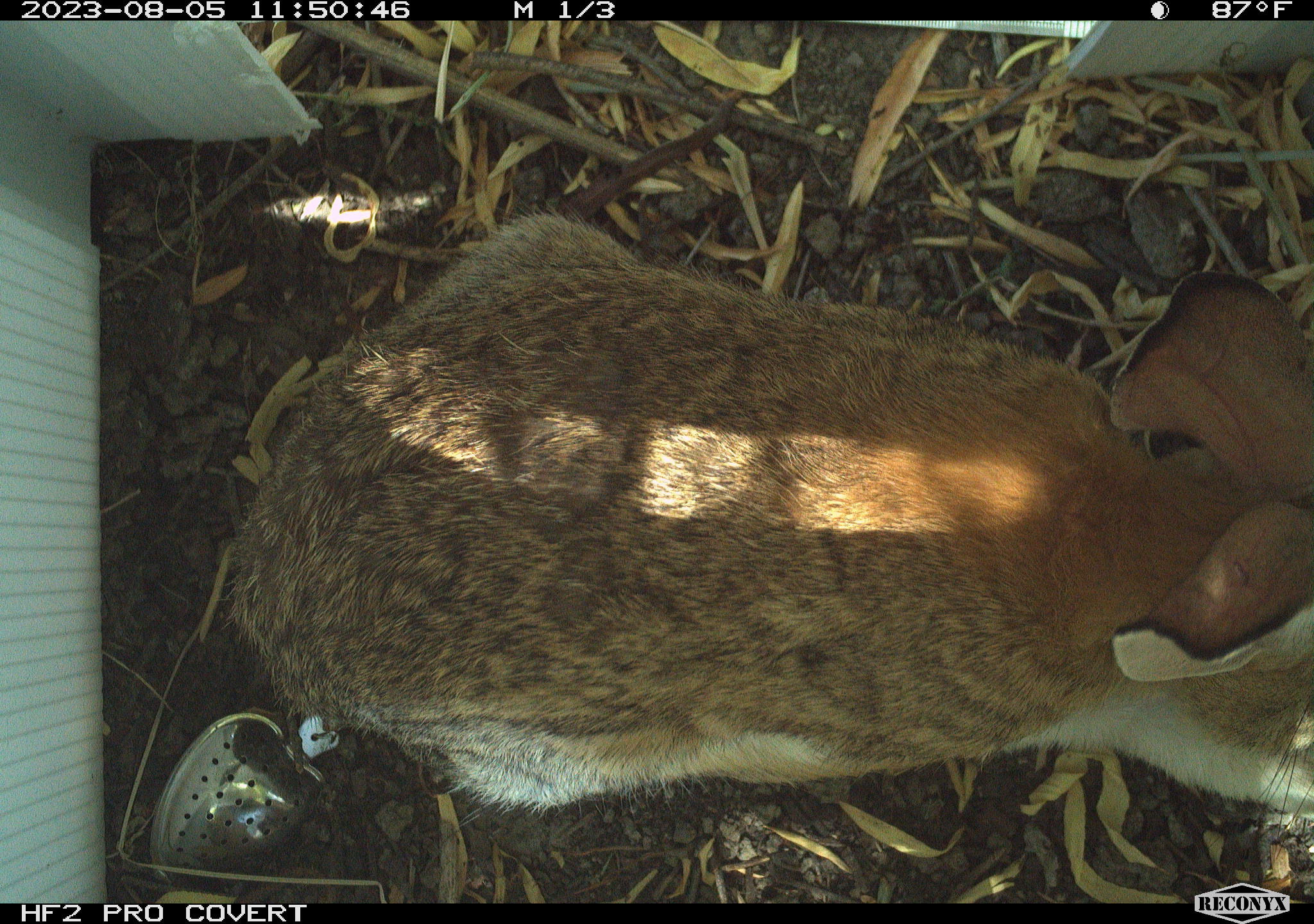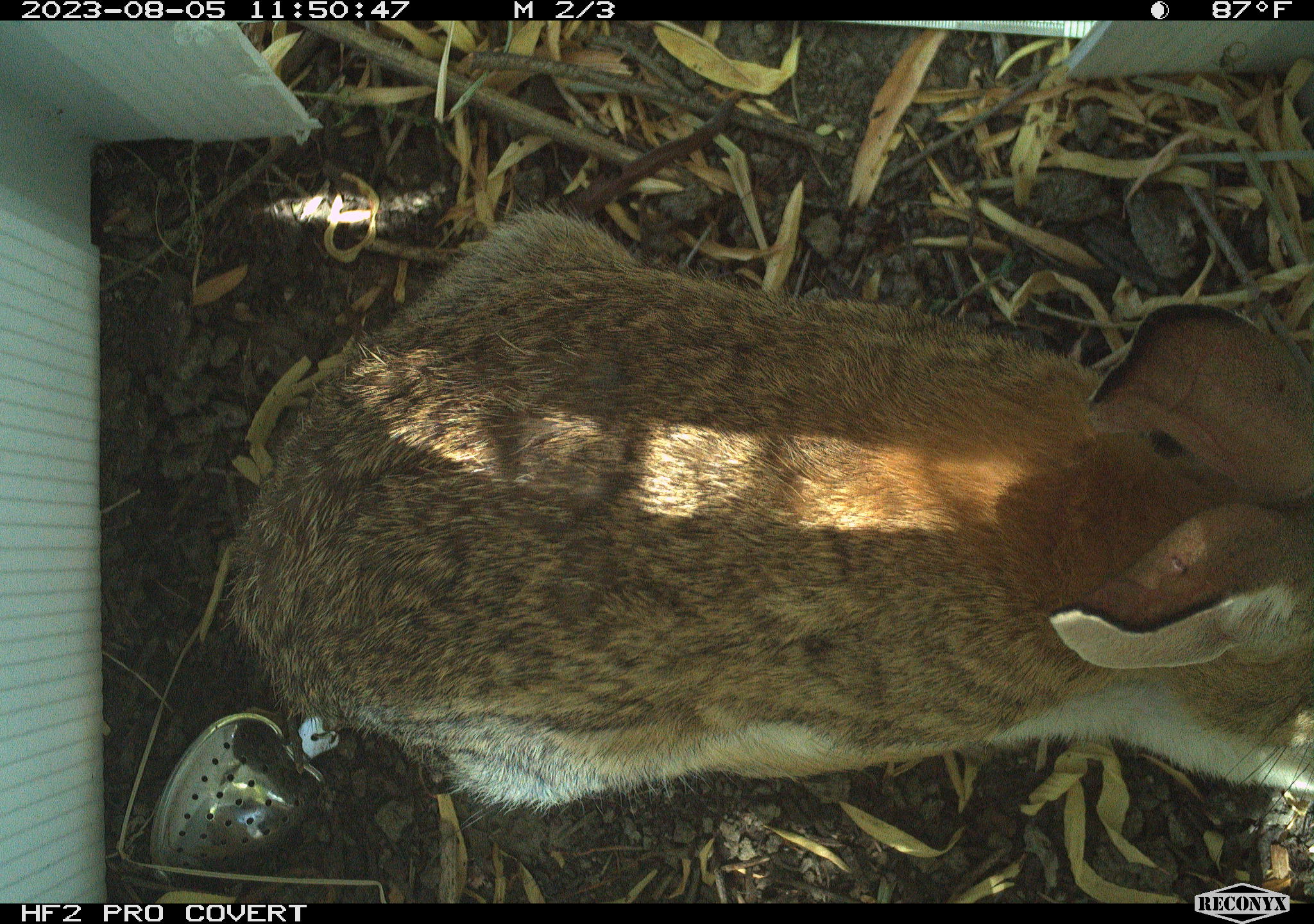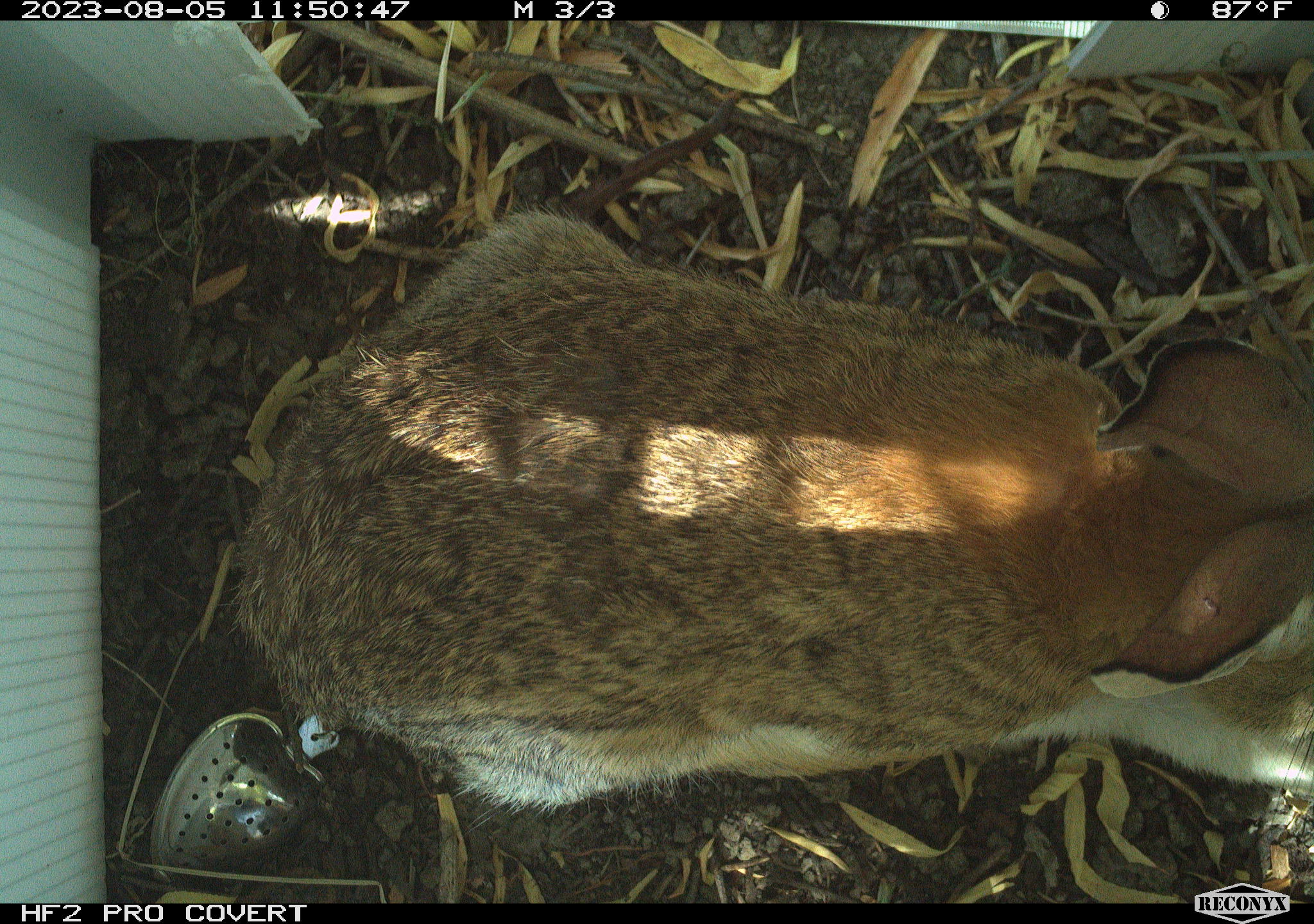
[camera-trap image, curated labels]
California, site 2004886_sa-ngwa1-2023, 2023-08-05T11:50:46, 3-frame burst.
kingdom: Animalia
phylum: Chordata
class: Mammalia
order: Lagomorpha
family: Leporidae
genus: Sylvilagus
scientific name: Sylvilagus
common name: cottontail rabbits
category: sylvilagus species